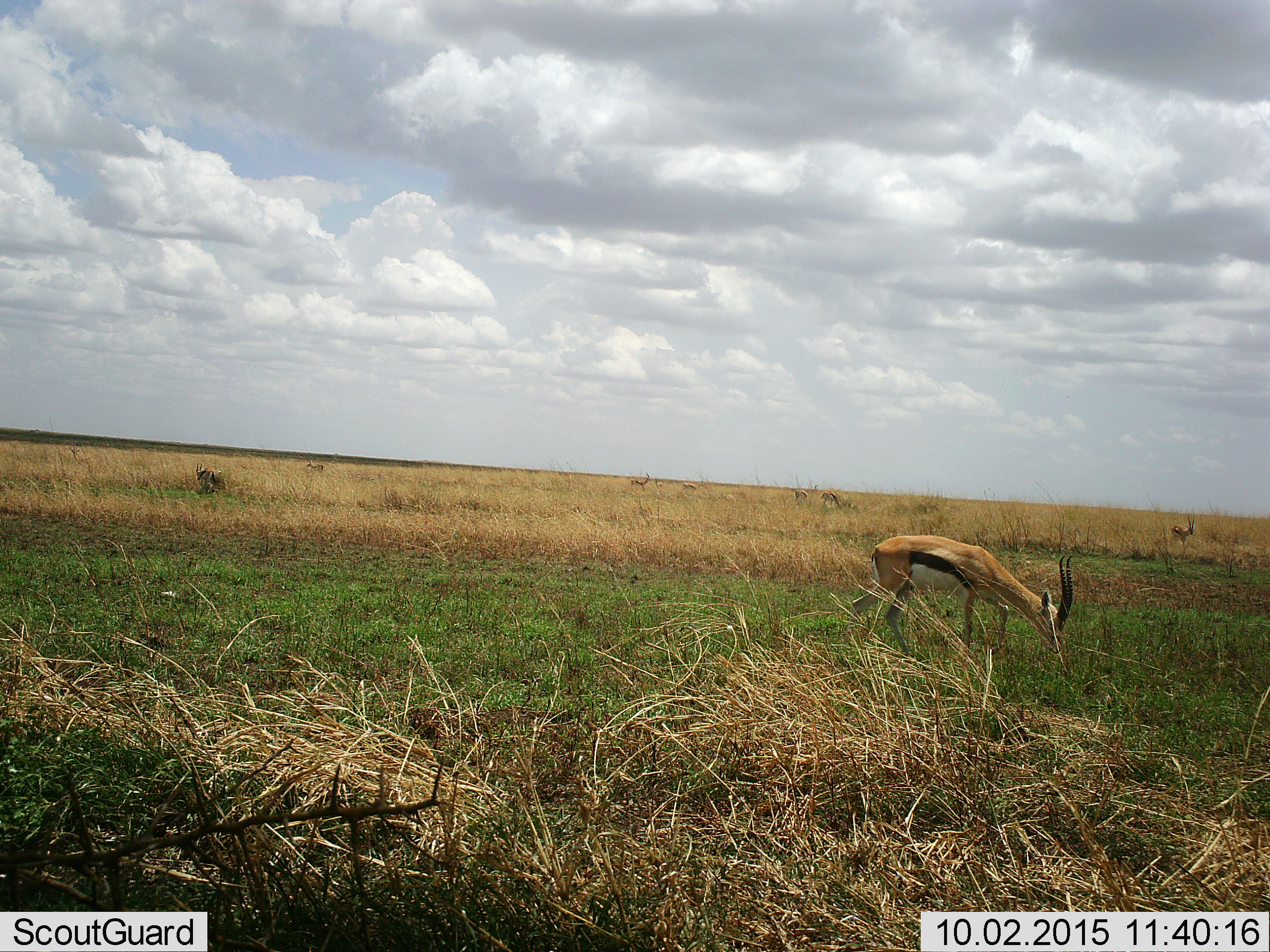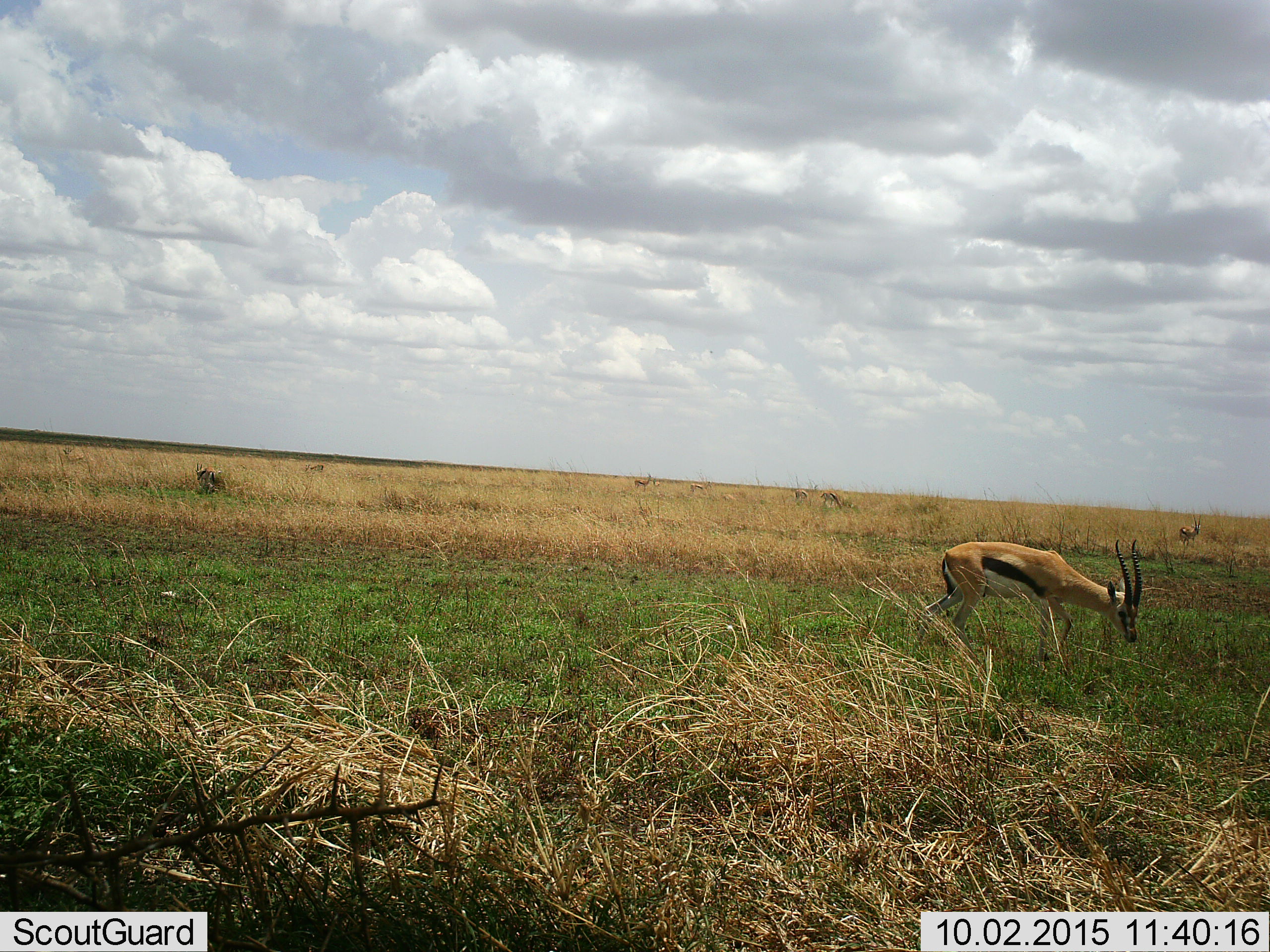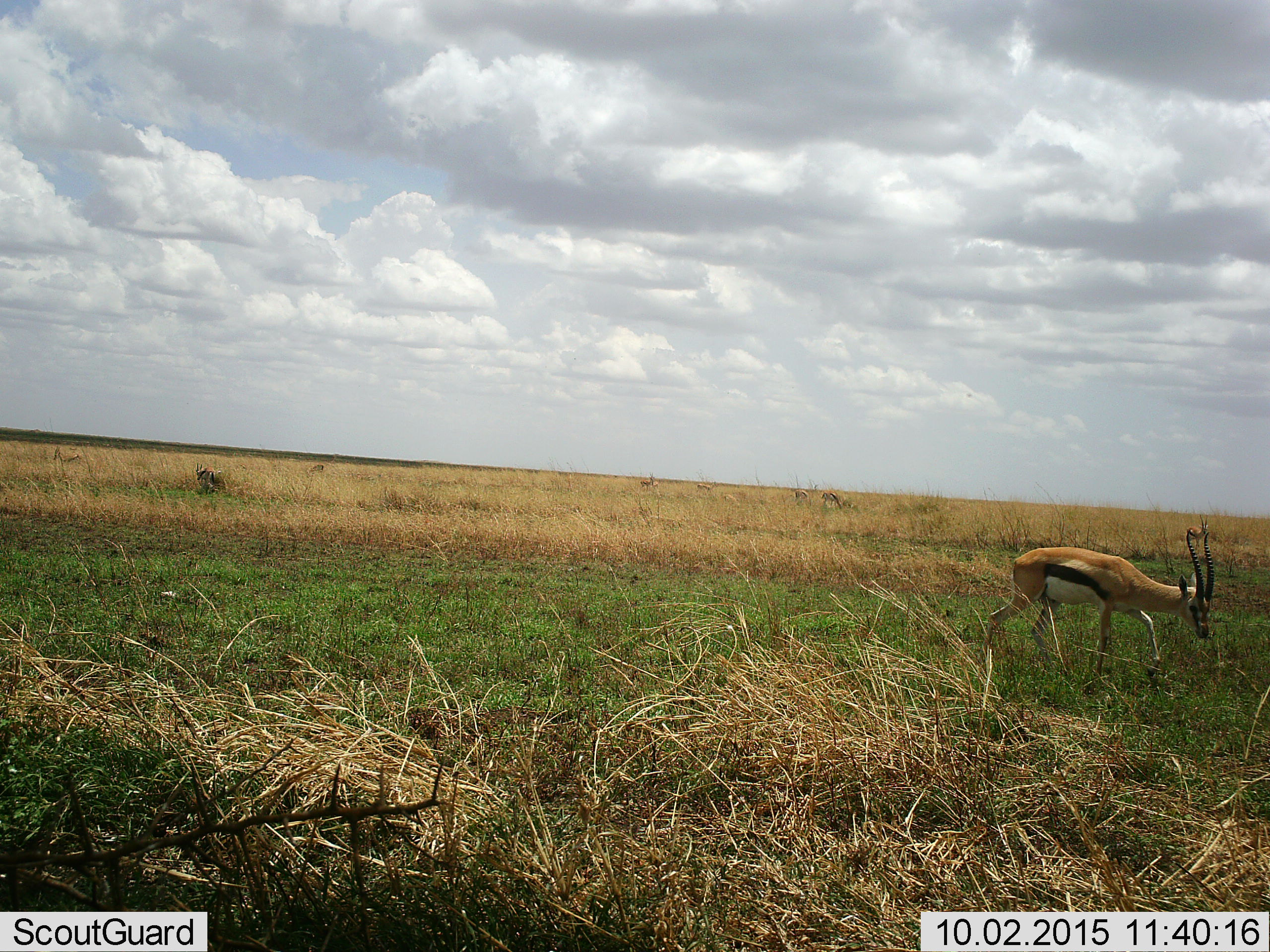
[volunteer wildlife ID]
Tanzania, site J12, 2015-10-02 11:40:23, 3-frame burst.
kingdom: Animalia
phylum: Chordata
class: Mammalia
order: Artiodactyla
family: Bovidae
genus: Eudorcas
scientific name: Eudorcas thomsonii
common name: thomson's gazelle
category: gazellethomsons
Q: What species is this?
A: Gazellethomsons (thomson's gazelle) (Eudorcas thomsonii).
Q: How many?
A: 11-50.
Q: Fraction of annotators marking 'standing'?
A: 44%.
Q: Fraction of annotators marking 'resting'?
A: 11%.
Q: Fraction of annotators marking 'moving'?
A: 78%.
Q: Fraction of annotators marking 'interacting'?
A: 0%.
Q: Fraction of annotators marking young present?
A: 0%.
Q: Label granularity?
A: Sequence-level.